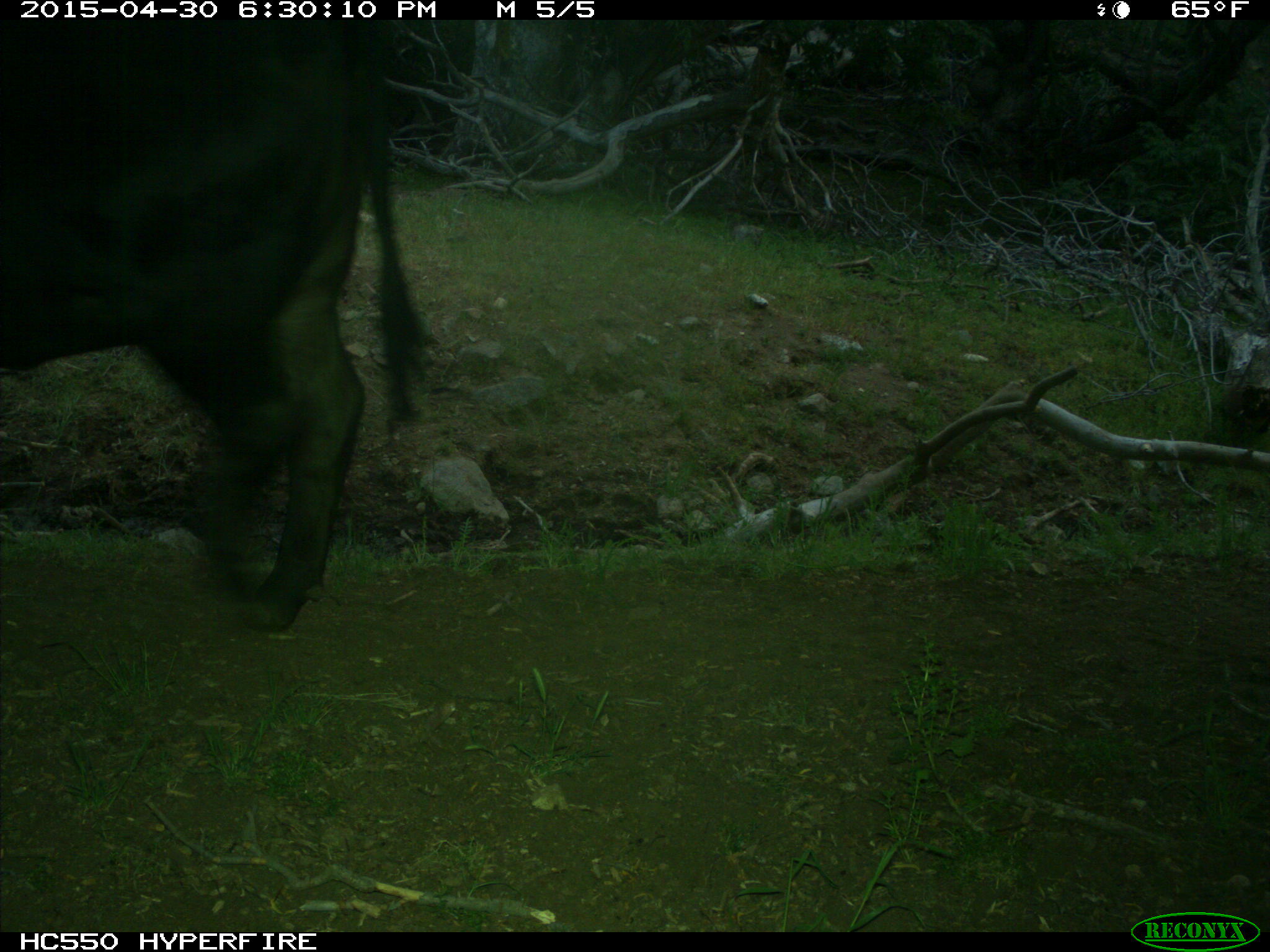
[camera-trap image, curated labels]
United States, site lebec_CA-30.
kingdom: Animalia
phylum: Chordata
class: Mammalia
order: Artiodactyla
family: Bovidae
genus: Bos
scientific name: Bos taurus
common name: domestic cow